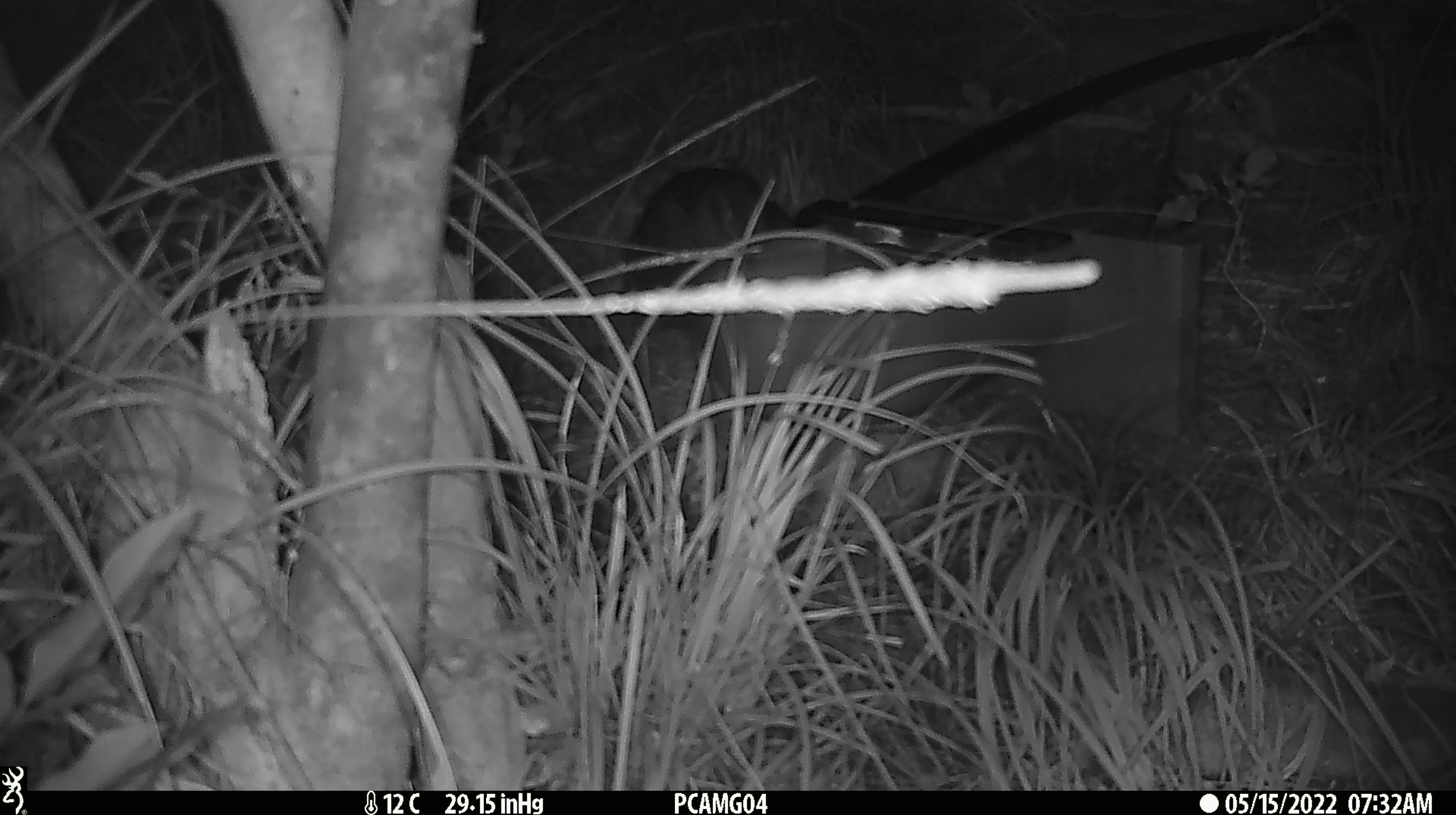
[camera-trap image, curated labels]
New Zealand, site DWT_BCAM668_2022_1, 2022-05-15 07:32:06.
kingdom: Animalia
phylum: Chordata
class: Aves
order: Gruiformes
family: Rallidae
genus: Gallirallus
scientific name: Gallirallus australis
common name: weka